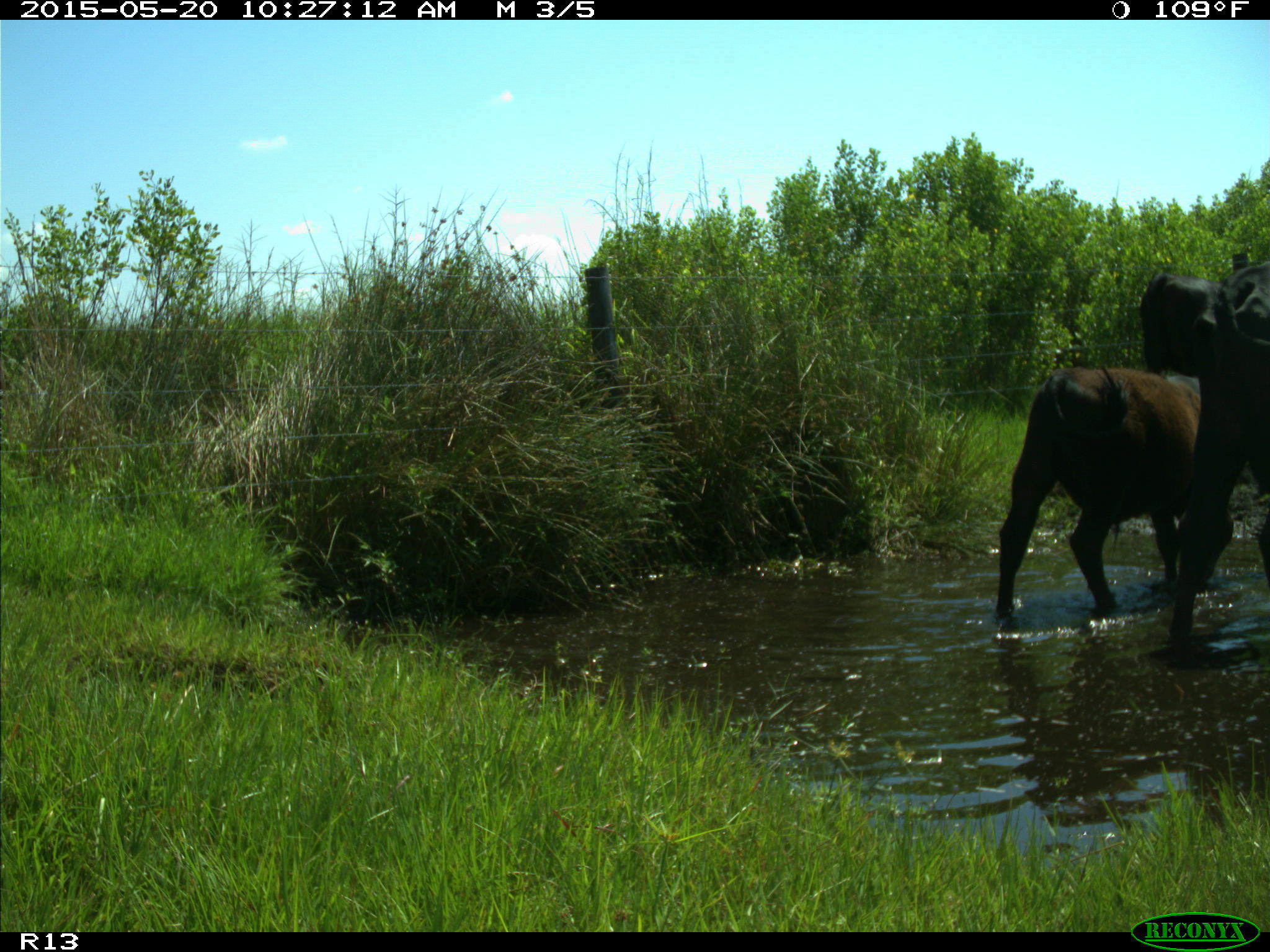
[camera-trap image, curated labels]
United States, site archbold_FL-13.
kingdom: Animalia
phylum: Chordata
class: Mammalia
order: Artiodactyla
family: Bovidae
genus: Bos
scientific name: Bos taurus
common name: domestic cow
Bos taurus (domestic cow).